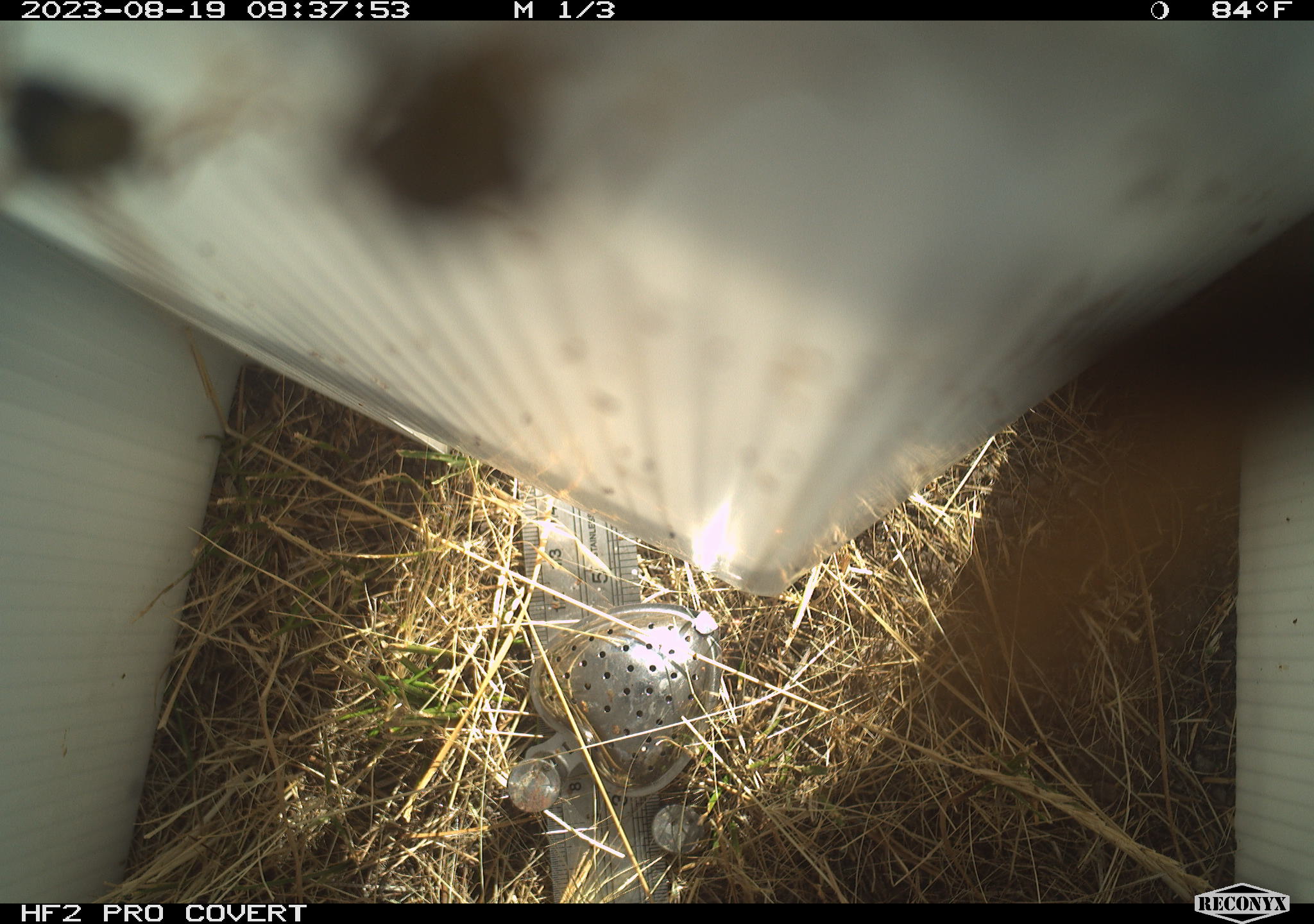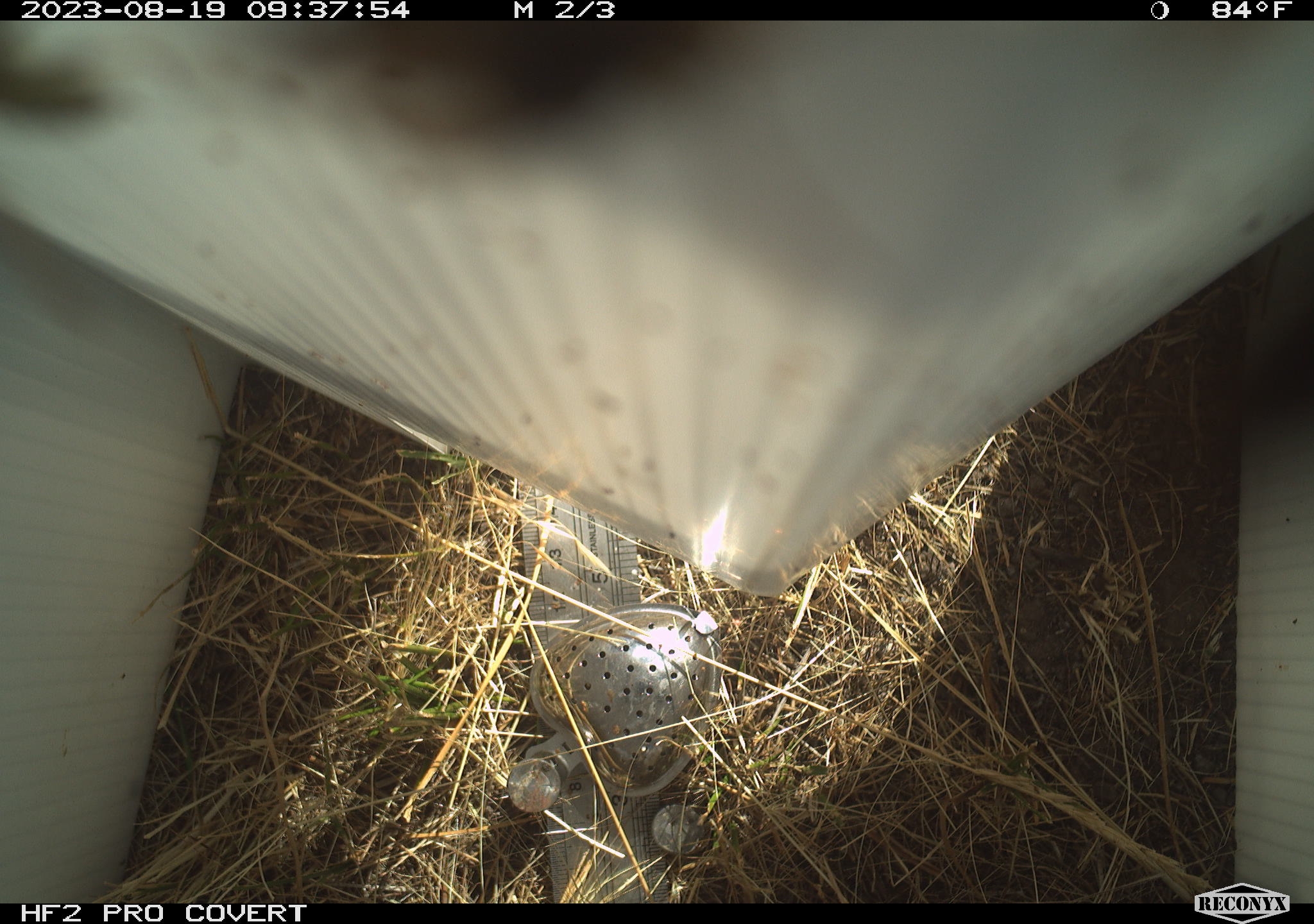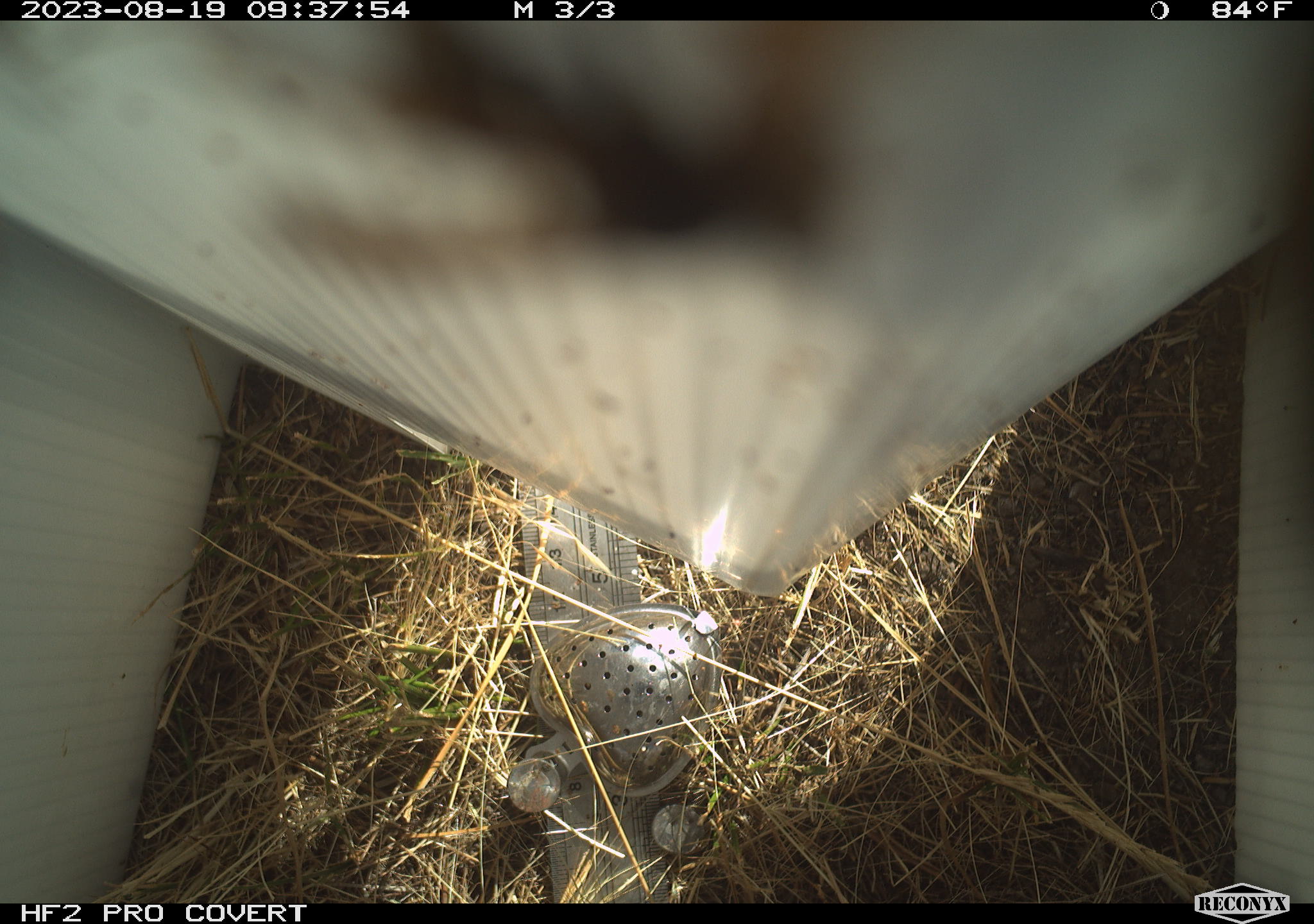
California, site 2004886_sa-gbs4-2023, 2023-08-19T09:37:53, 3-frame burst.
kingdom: Animalia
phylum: Arthropoda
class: Insecta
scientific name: Insecta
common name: insect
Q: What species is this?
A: Insect (Insecta).